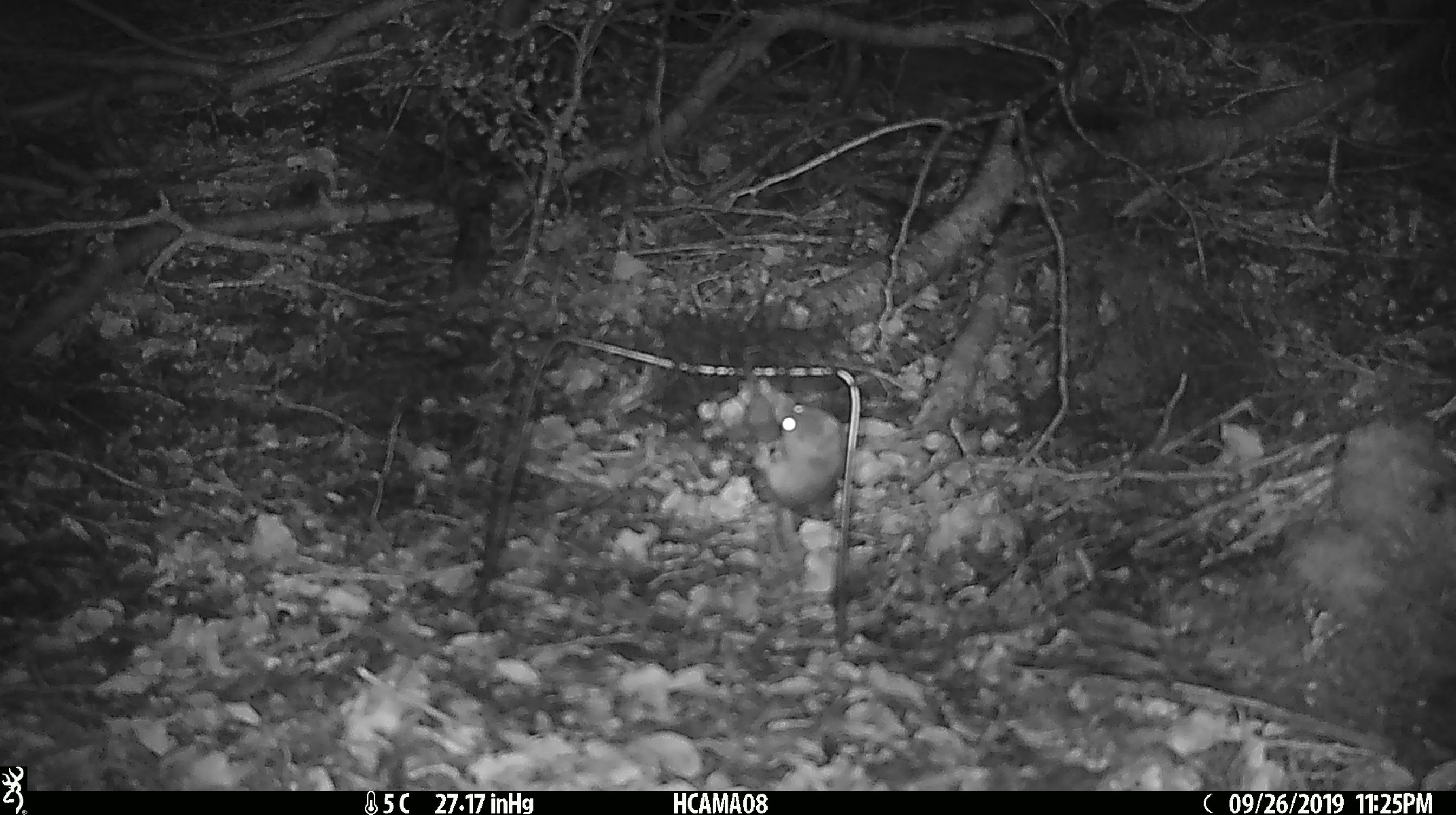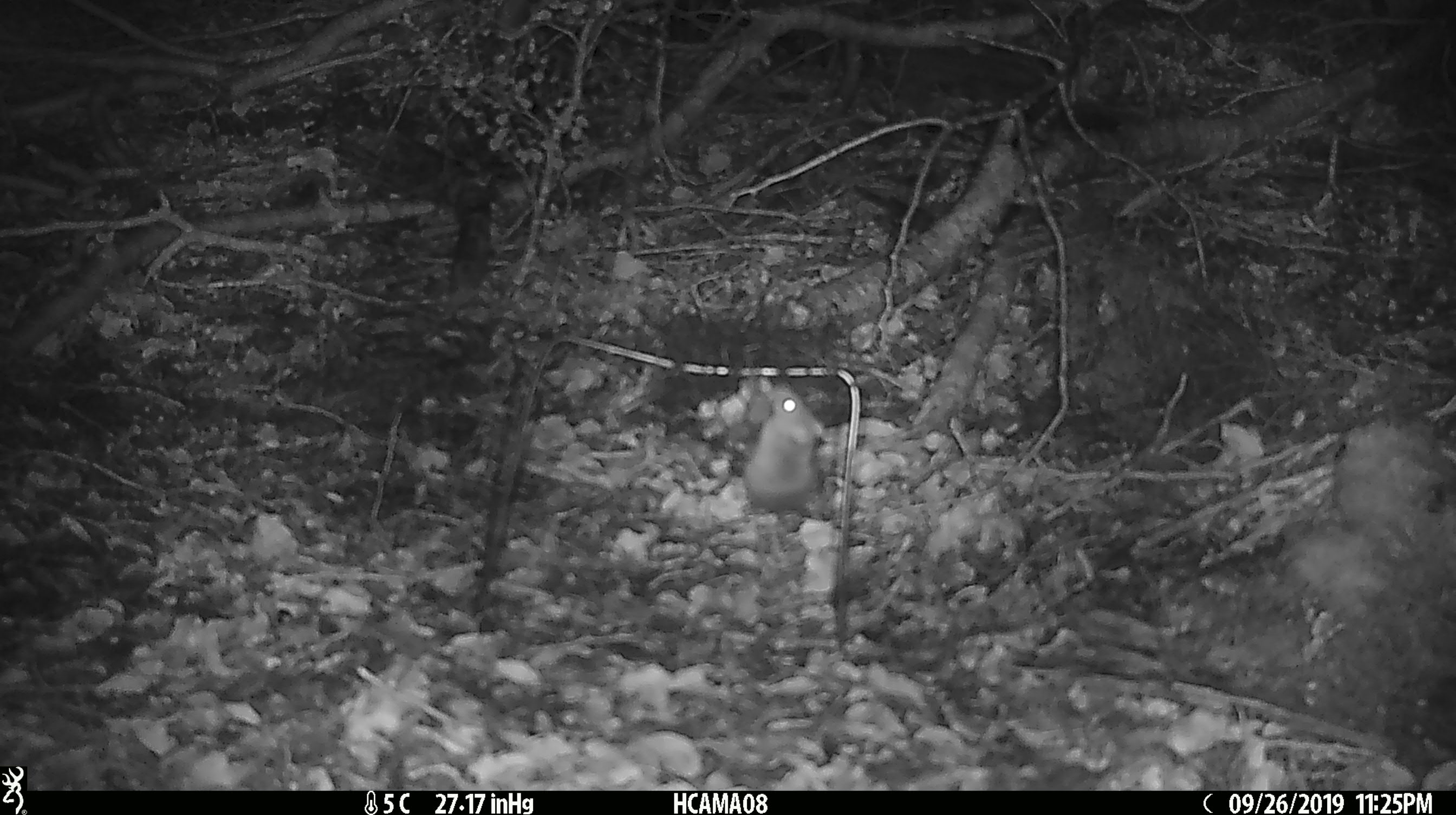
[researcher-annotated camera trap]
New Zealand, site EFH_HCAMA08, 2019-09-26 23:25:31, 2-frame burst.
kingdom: Animalia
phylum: Chordata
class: Mammalia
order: Rodentia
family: Muridae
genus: Mus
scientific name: Mus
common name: mouse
Mouse (Mus).